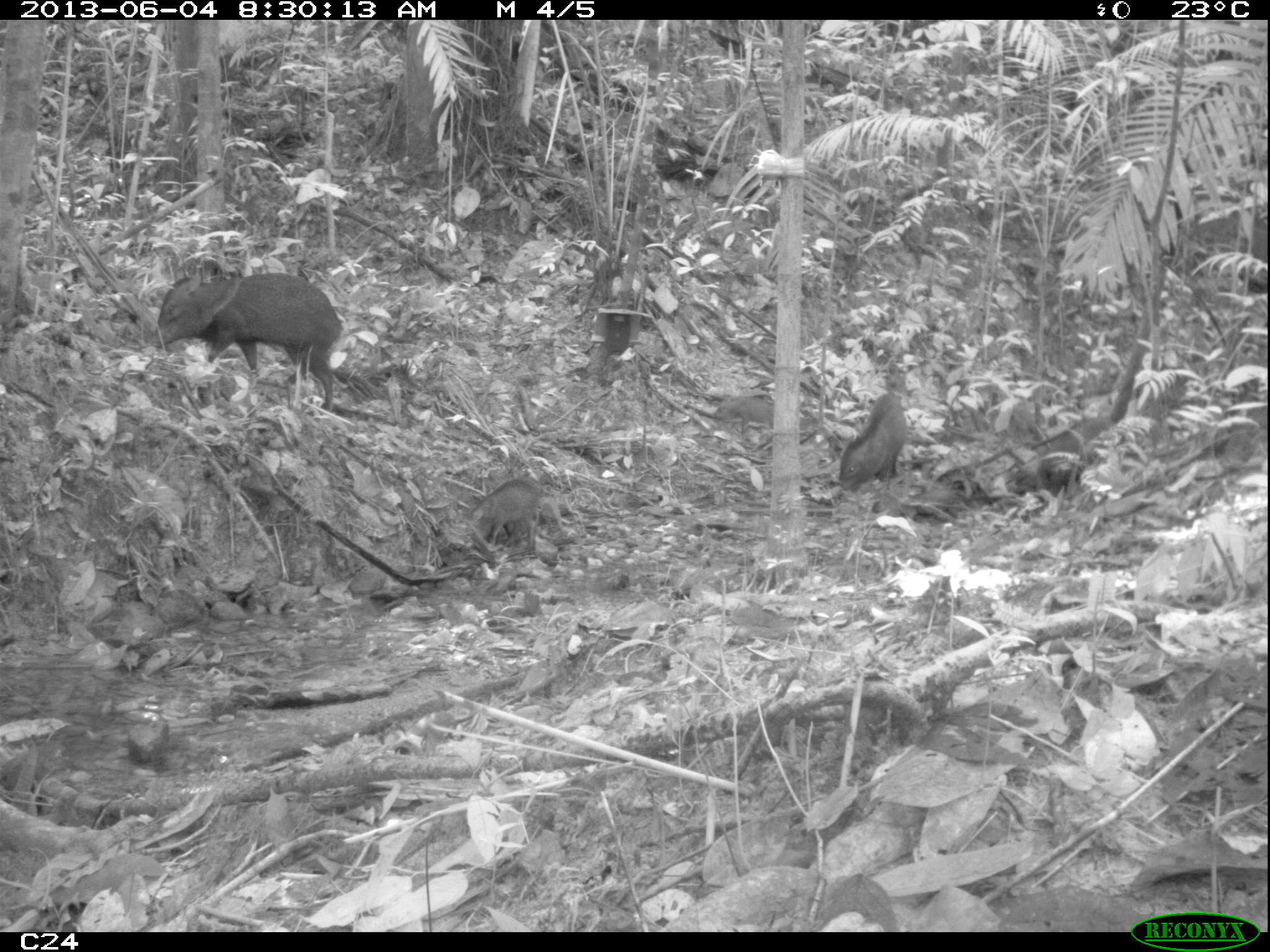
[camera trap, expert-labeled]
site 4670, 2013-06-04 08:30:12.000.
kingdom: Animalia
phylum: Chordata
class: Mammalia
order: Artiodactyla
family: Tayassuidae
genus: Pecari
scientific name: Pecari tajacu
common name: collared peccary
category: tayassu tajacu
Tayassu tajacu (collared peccary) (Pecari tajacu), count 6, age adult.